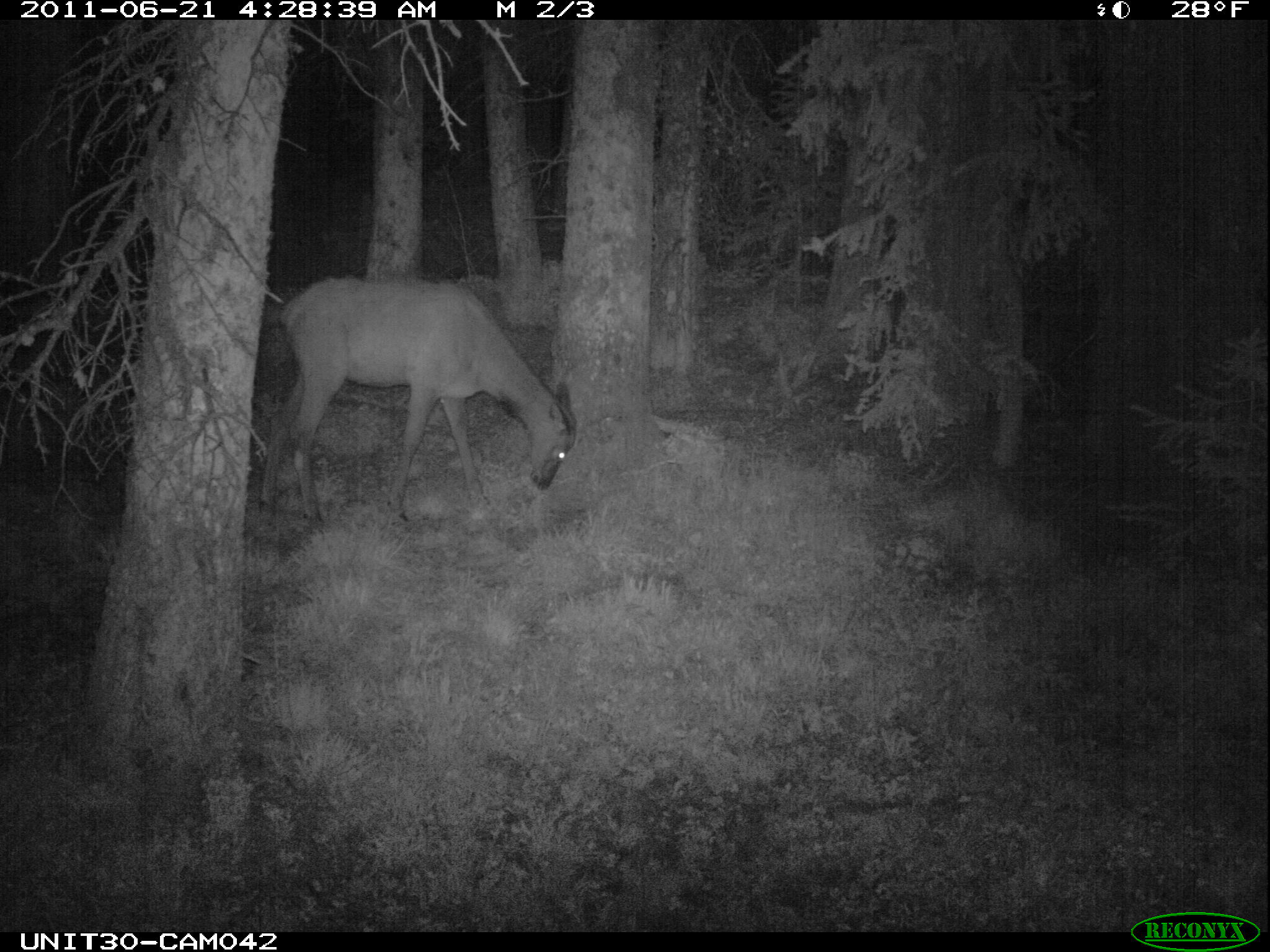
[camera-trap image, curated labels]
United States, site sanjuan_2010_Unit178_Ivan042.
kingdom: Animalia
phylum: Chordata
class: Mammalia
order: Artiodactyla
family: Cervidae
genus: Cervus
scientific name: Cervus elaphus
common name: red deer